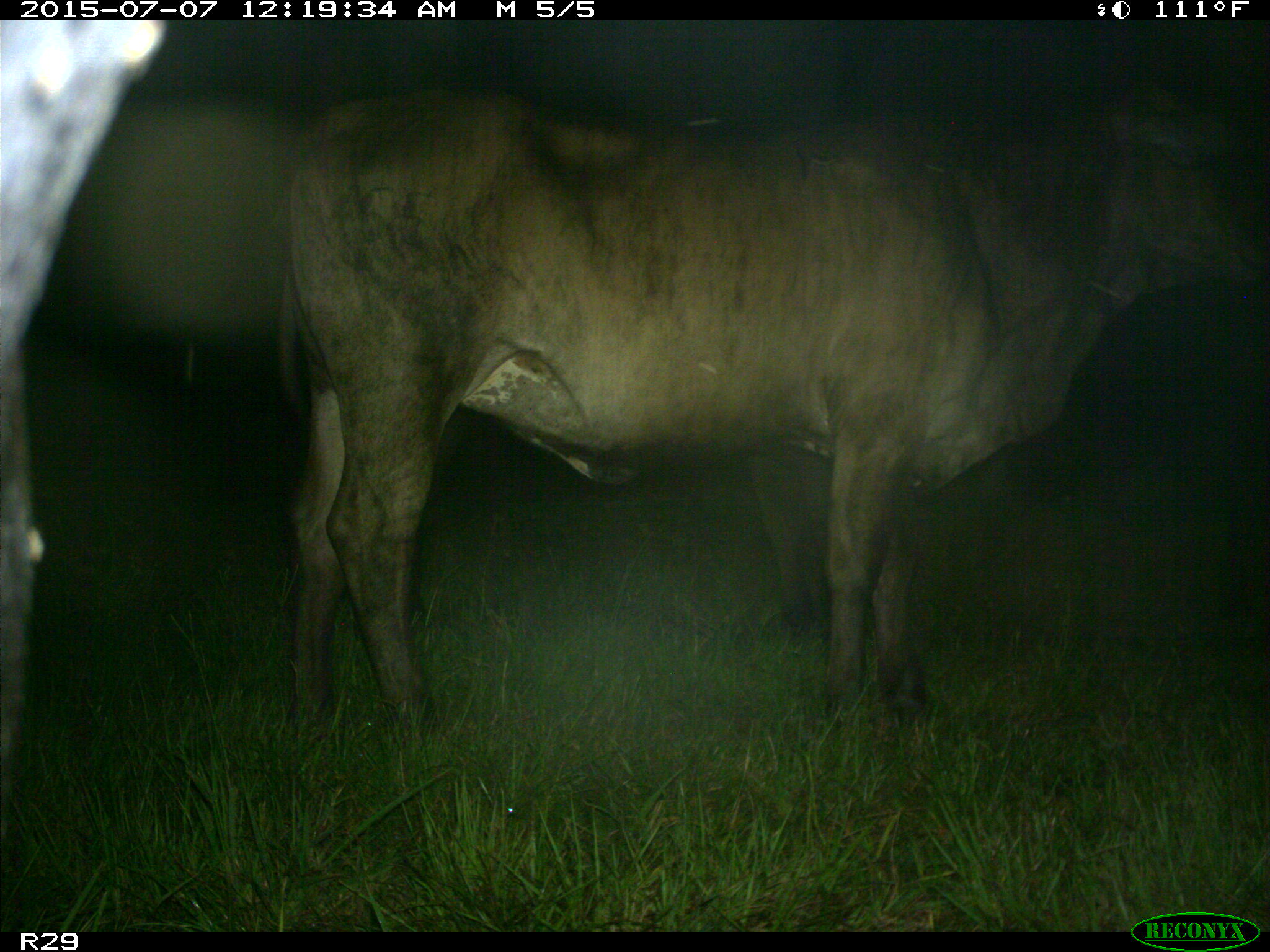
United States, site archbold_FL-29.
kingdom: Animalia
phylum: Chordata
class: Mammalia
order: Artiodactyla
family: Bovidae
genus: Bos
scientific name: Bos taurus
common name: domestic cow